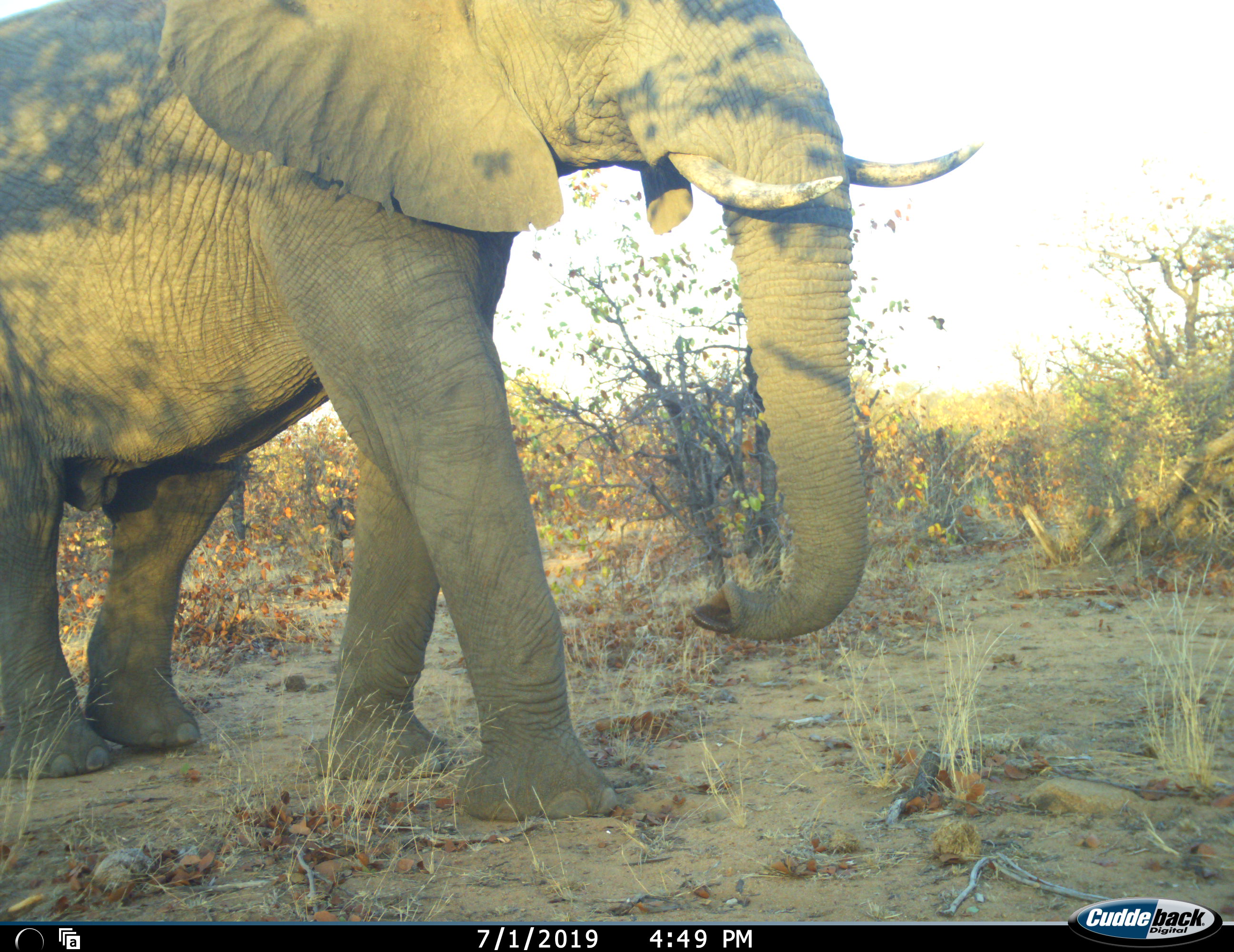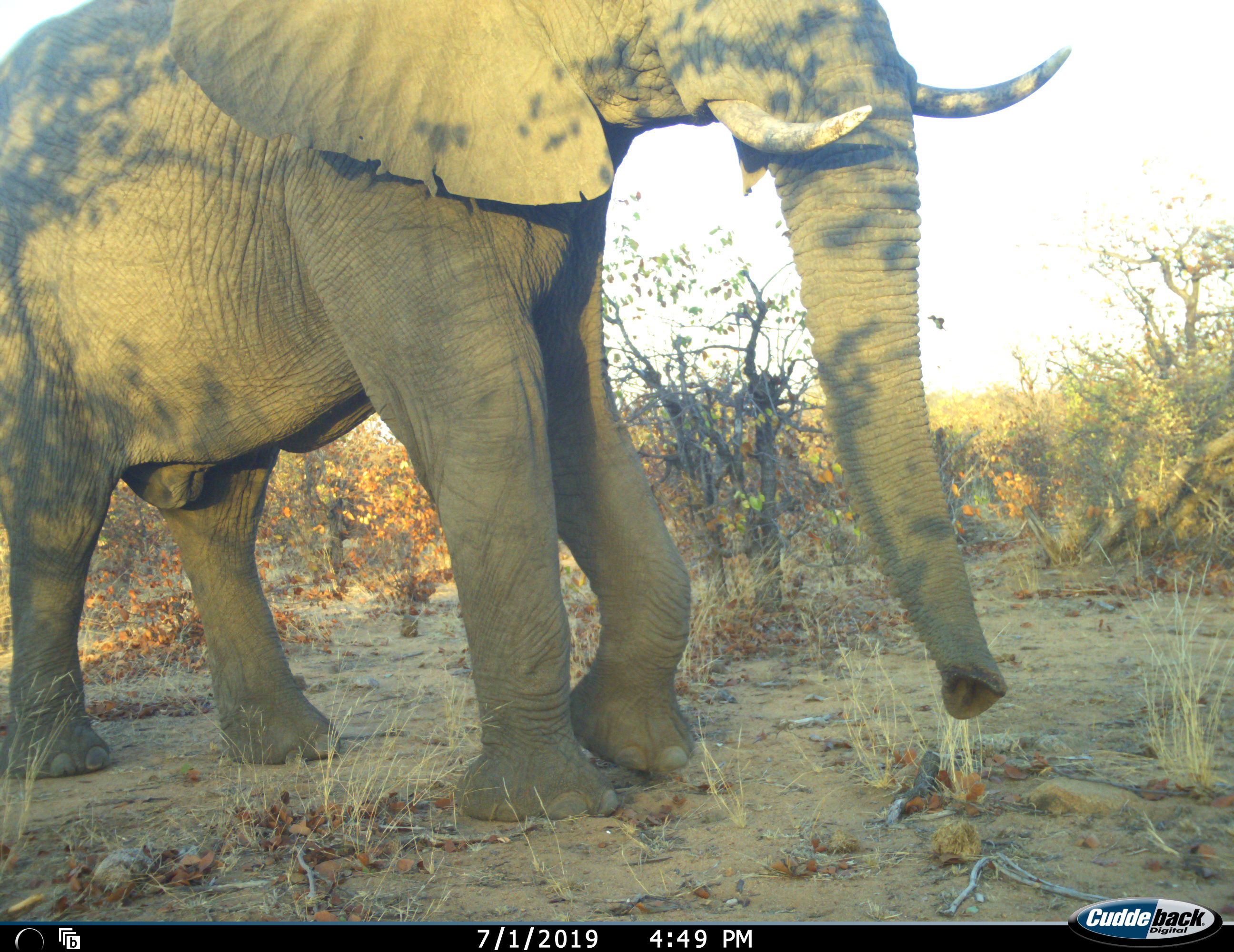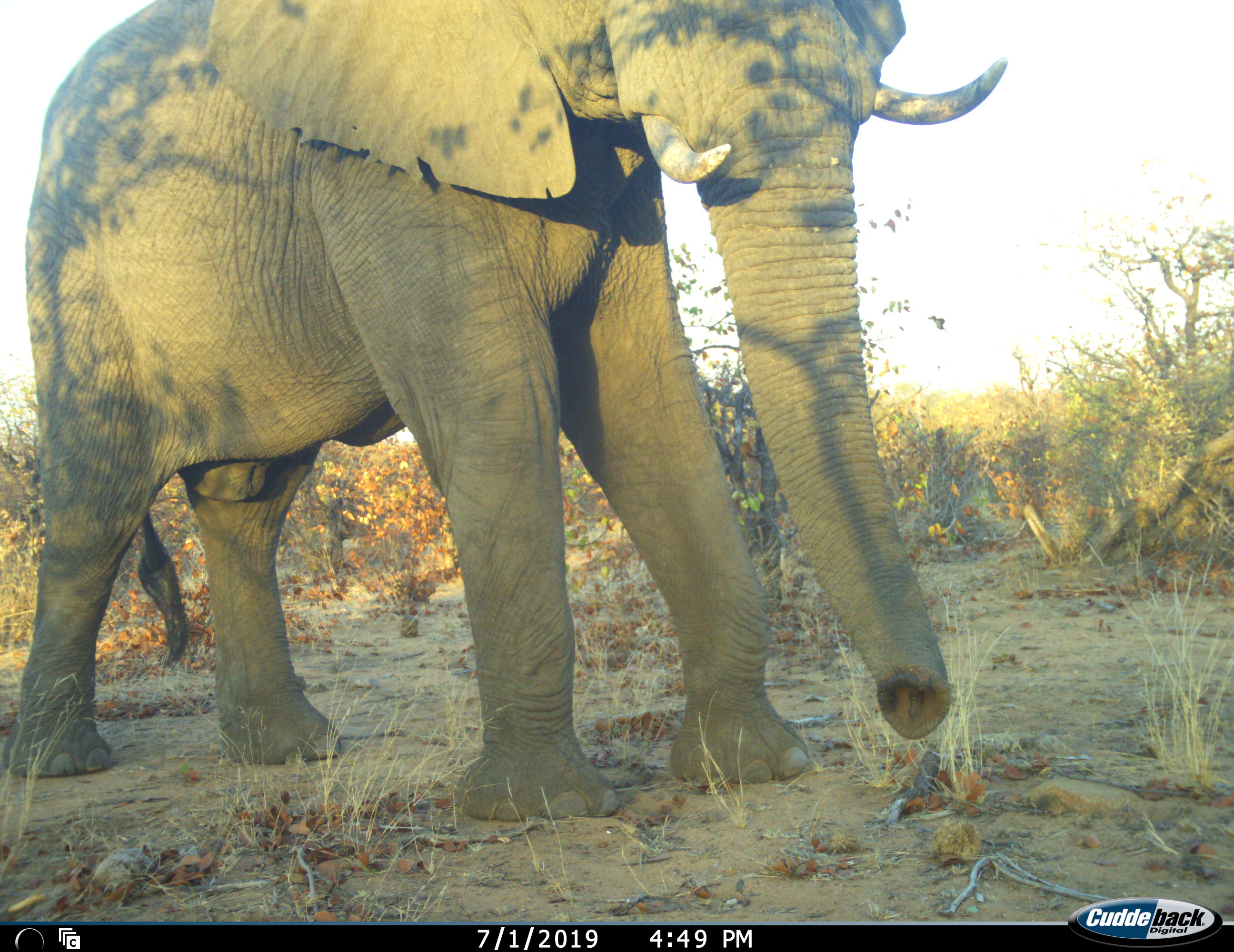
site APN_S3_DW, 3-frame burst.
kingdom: Animalia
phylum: Chordata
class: Mammalia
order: Proboscidea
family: Elephantidae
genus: Loxodonta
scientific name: Loxodonta africana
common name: african bush elephant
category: elephant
Elephant (african bush elephant) (Loxodonta africana), count 1. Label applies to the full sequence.